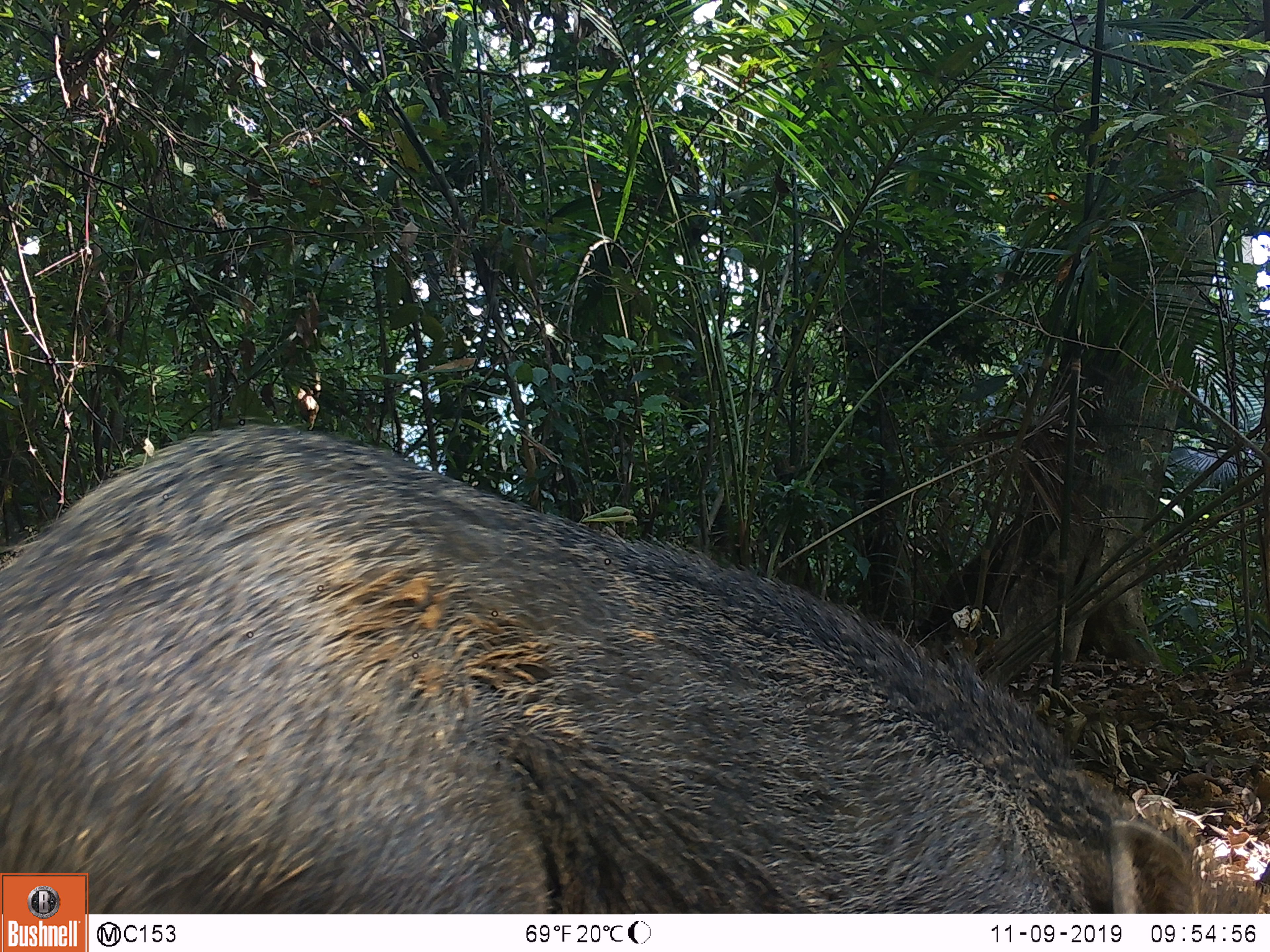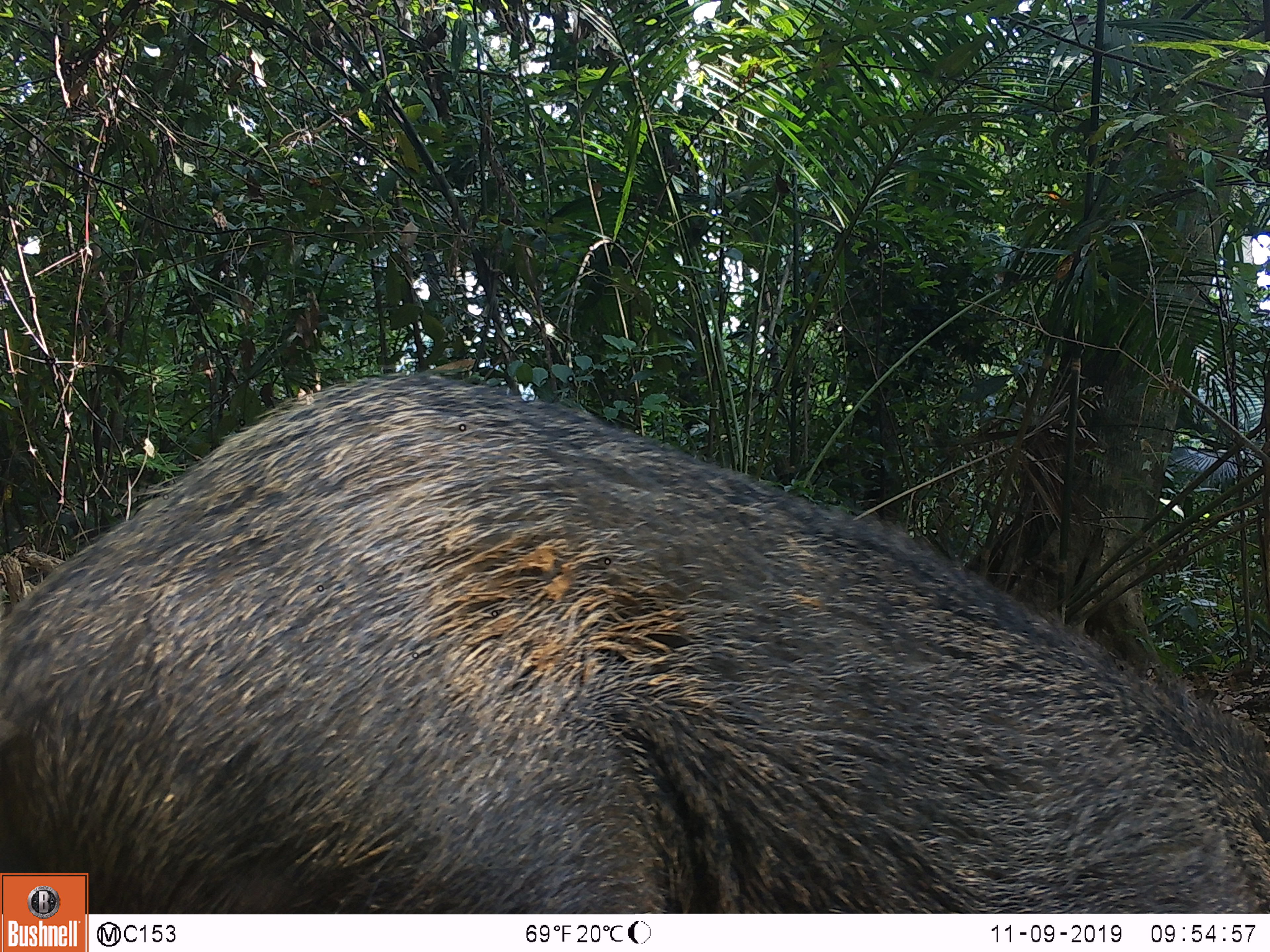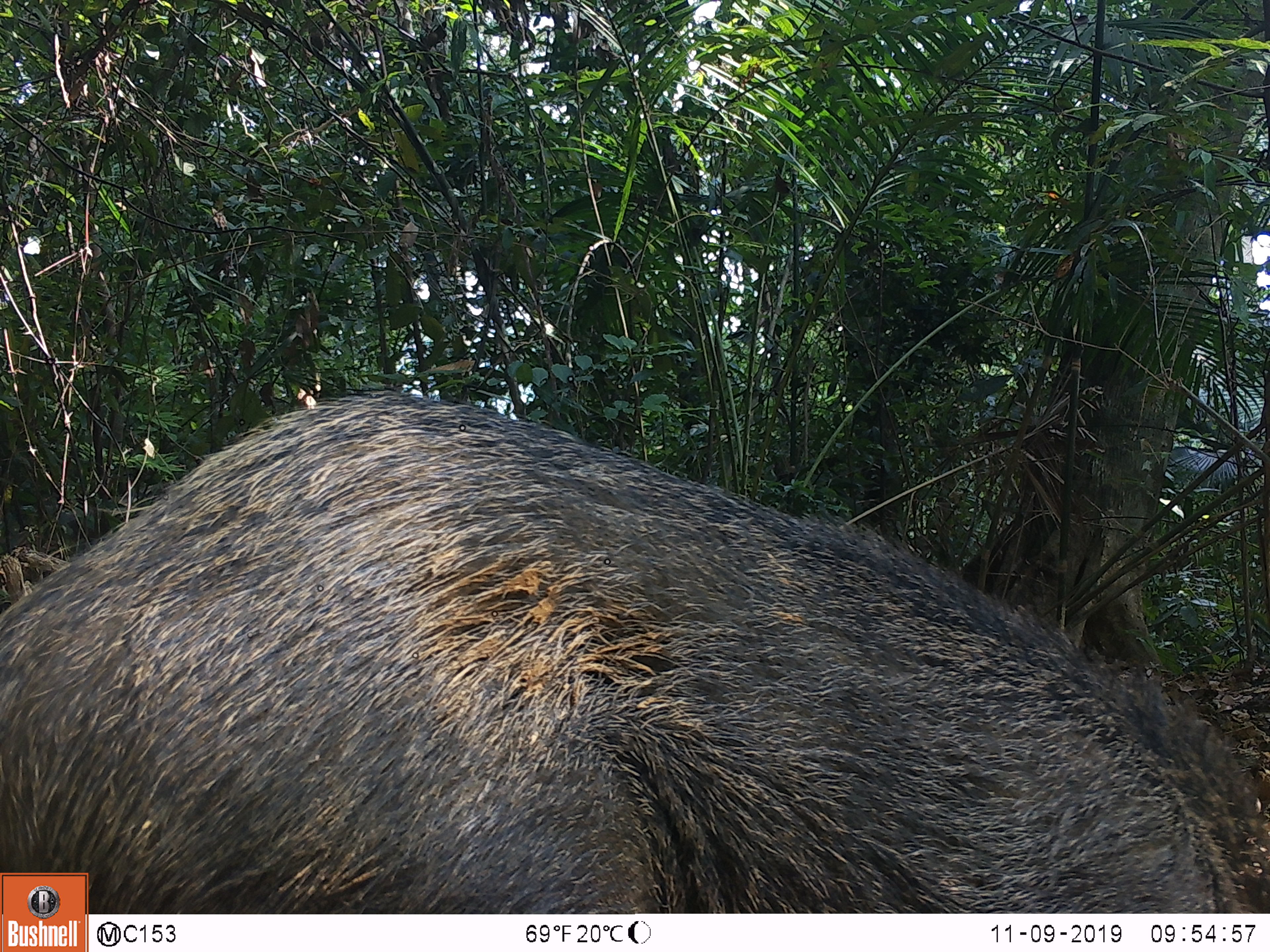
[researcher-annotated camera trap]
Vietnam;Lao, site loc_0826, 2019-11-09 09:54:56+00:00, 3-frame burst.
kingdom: Animalia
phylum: Chordata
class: Mammalia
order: Artiodactyla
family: Suidae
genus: Sus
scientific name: Sus scrofa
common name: eurasian wild pig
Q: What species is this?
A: Eurasian wild pig (Sus scrofa).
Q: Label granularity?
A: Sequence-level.